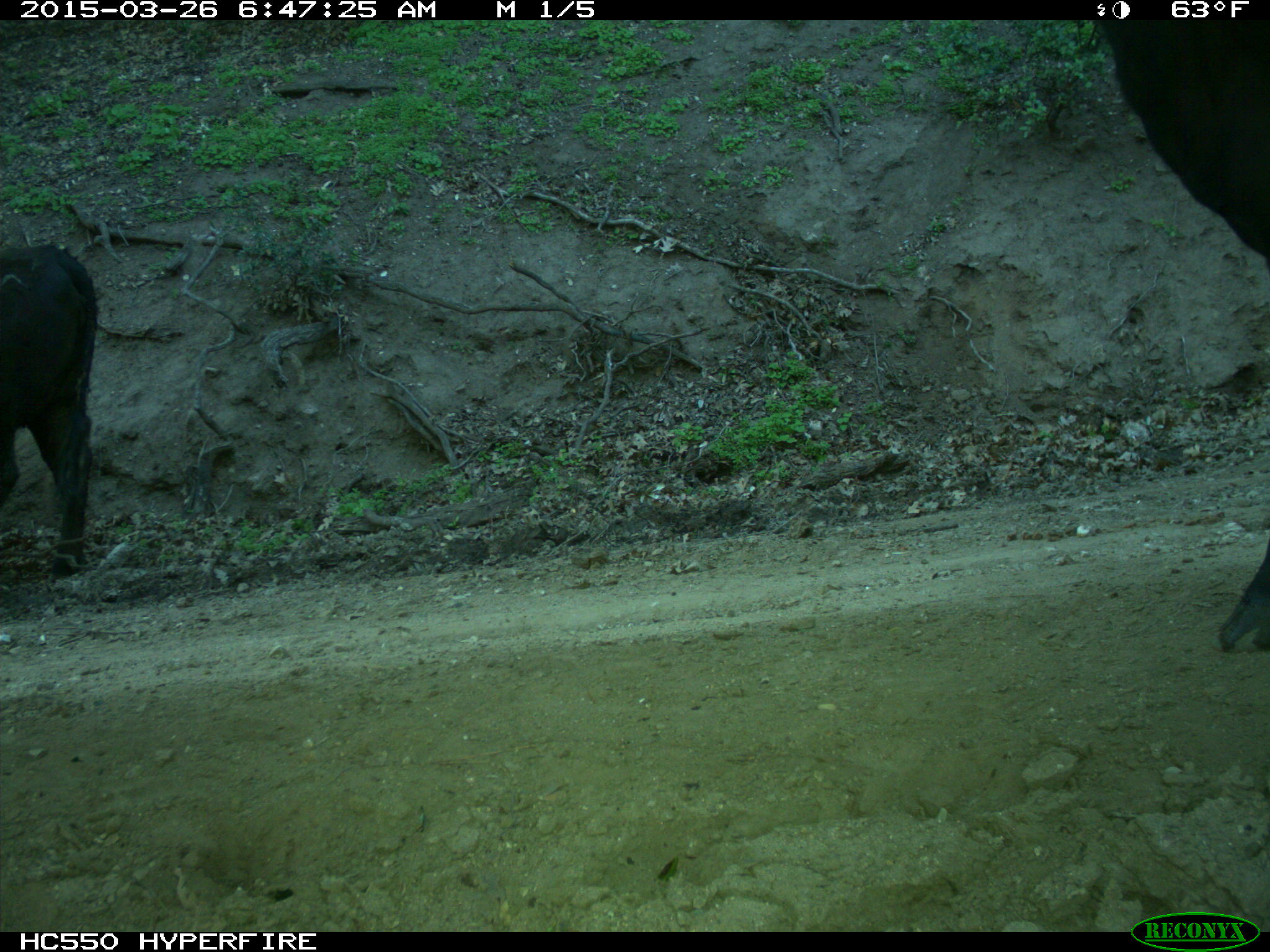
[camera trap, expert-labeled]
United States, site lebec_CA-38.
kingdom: Animalia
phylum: Chordata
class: Mammalia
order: Artiodactyla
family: Bovidae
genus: Bos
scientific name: Bos taurus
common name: domestic cow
Bos taurus (domestic cow).